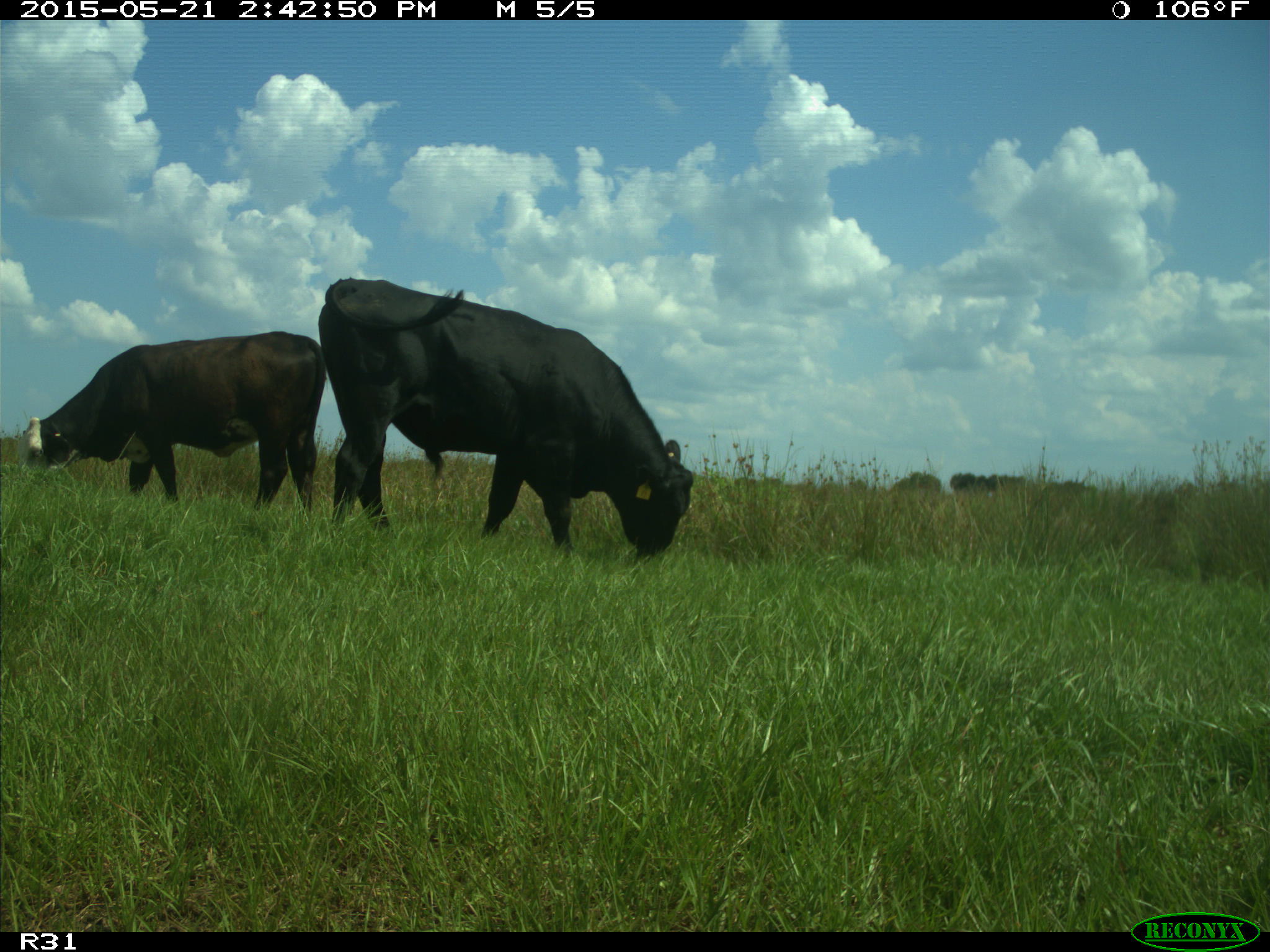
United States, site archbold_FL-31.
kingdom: Animalia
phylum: Chordata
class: Mammalia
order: Artiodactyla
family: Bovidae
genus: Bos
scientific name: Bos taurus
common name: domestic cow